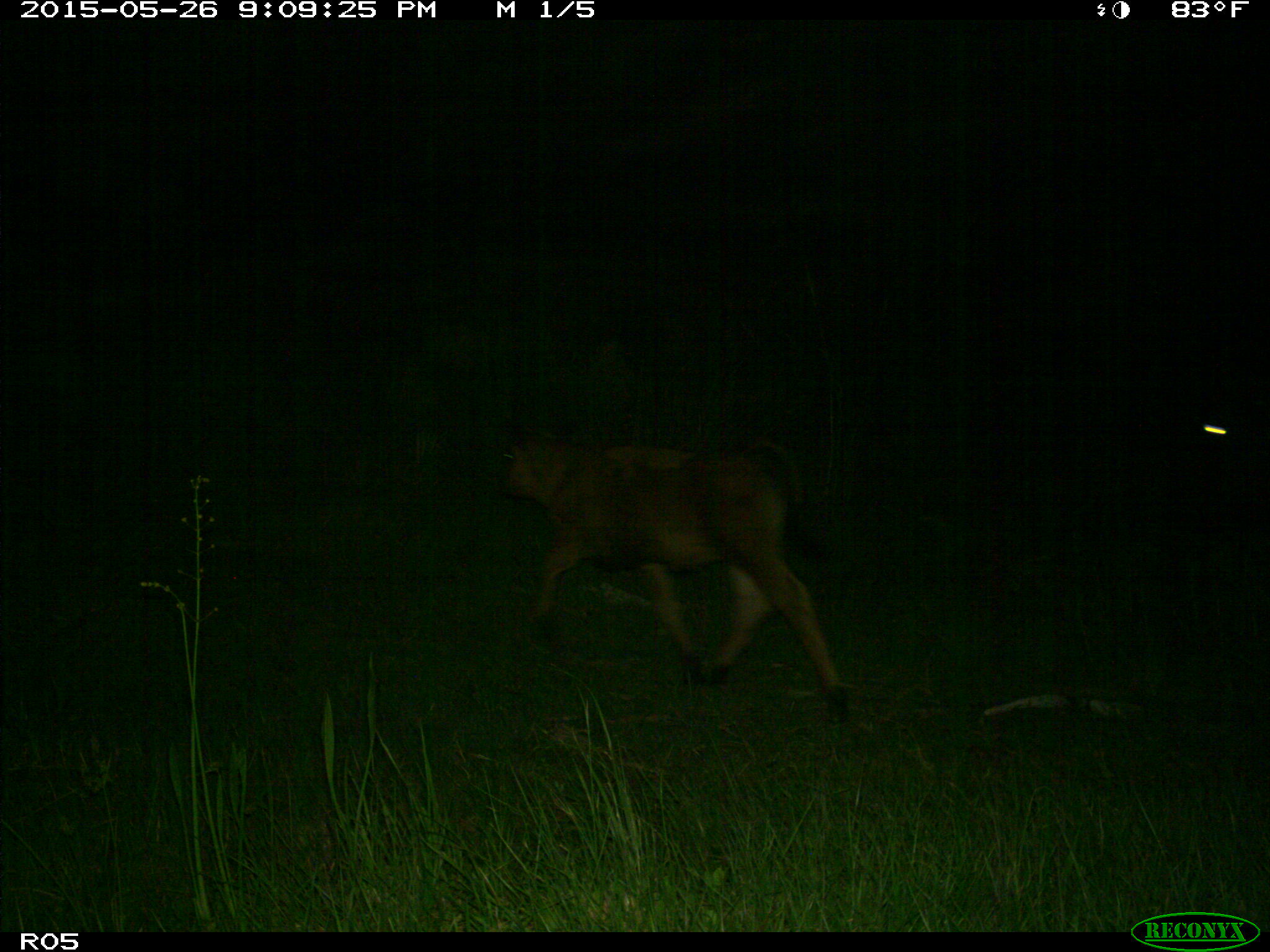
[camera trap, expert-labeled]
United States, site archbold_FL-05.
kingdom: Animalia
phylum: Chordata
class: Mammalia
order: Artiodactyla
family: Bovidae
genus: Bos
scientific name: Bos taurus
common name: domestic cow